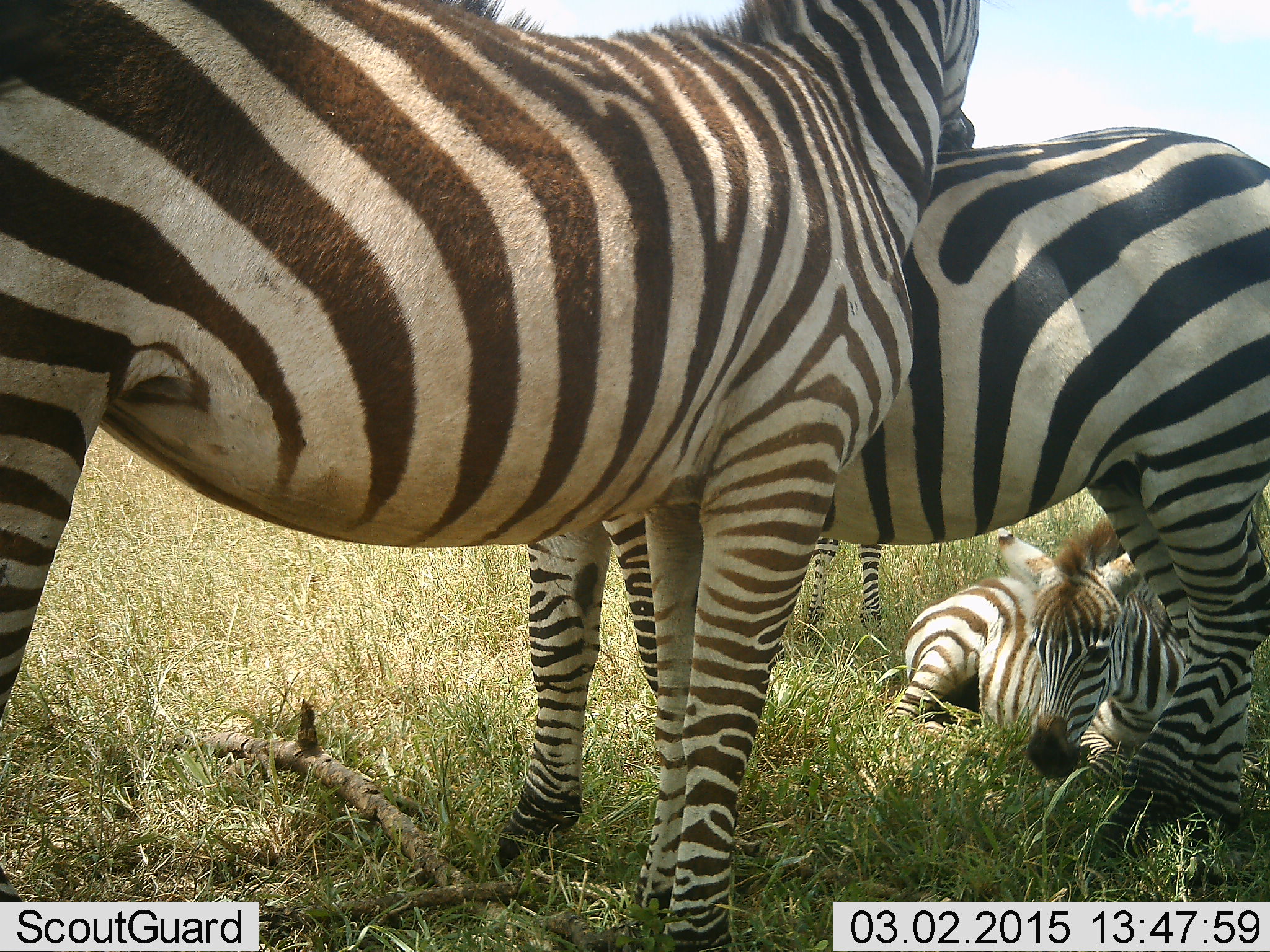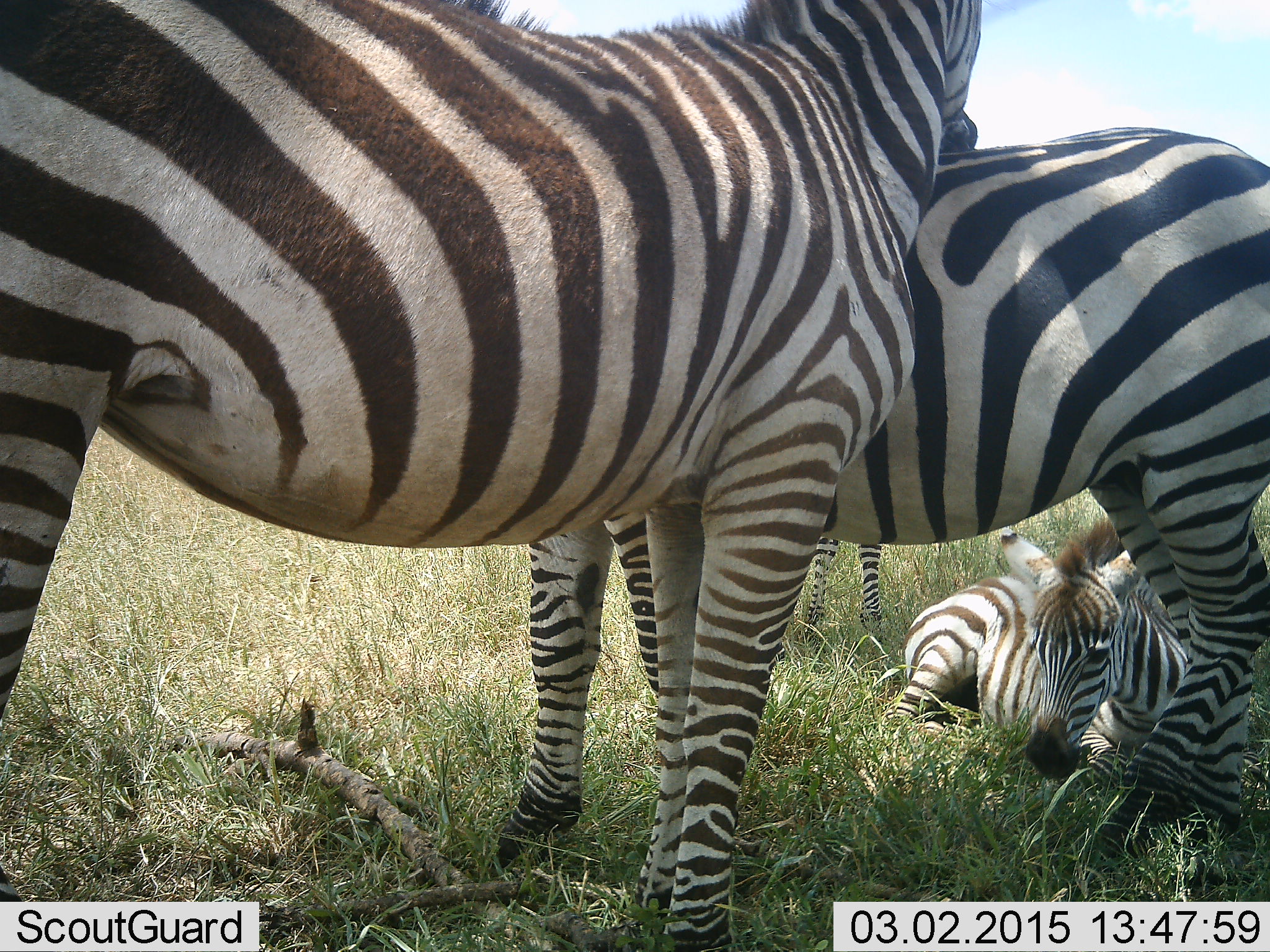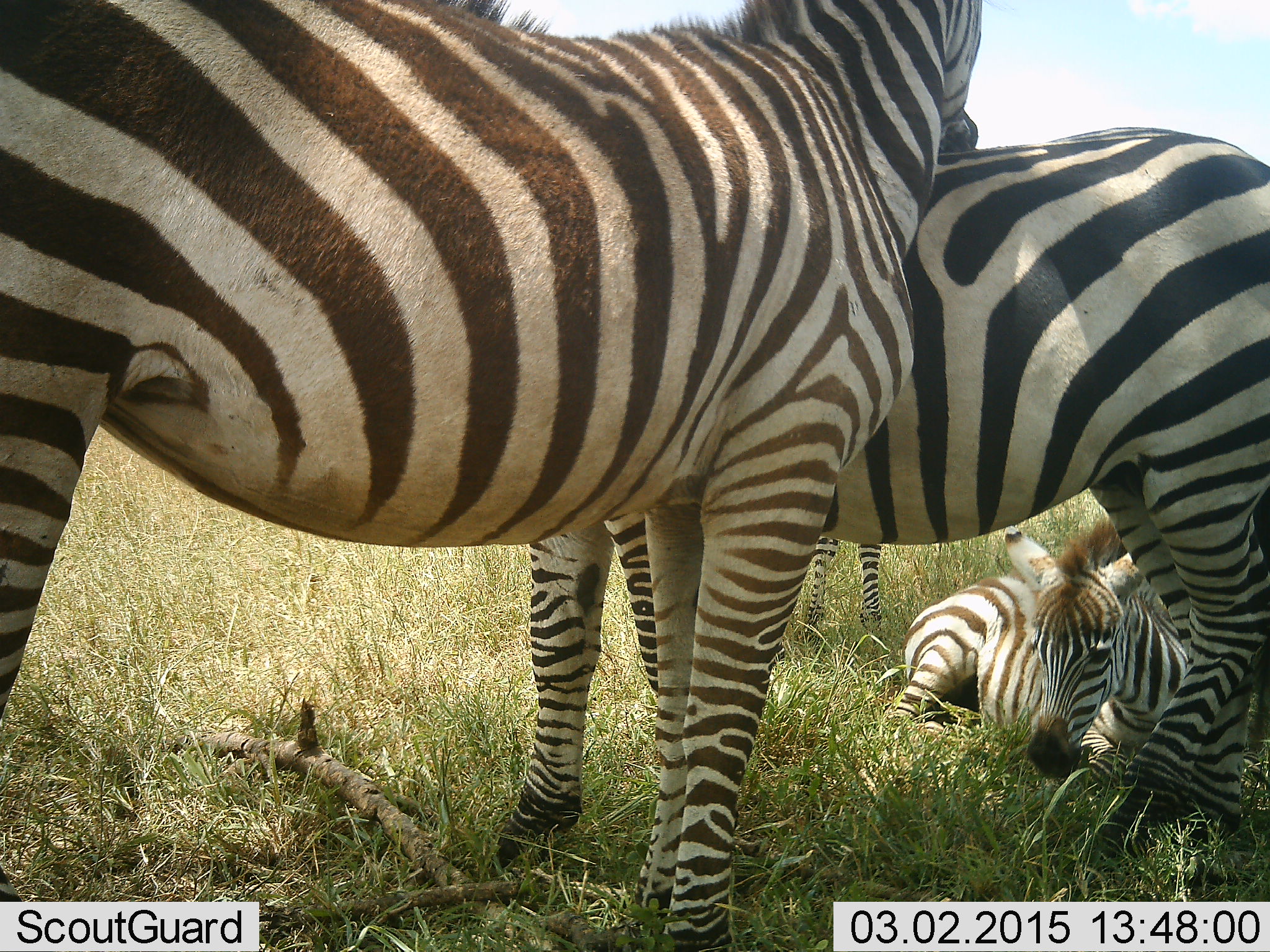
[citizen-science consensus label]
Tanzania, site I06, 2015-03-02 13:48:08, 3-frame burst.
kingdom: Animalia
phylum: Chordata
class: Mammalia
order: Perissodactyla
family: Equidae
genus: Equus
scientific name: Equus quagga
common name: plains zebra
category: zebra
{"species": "zebra (plains zebra) (Equus quagga)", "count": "4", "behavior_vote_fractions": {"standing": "90%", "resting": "90%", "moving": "0%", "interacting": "10%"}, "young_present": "60%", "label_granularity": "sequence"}